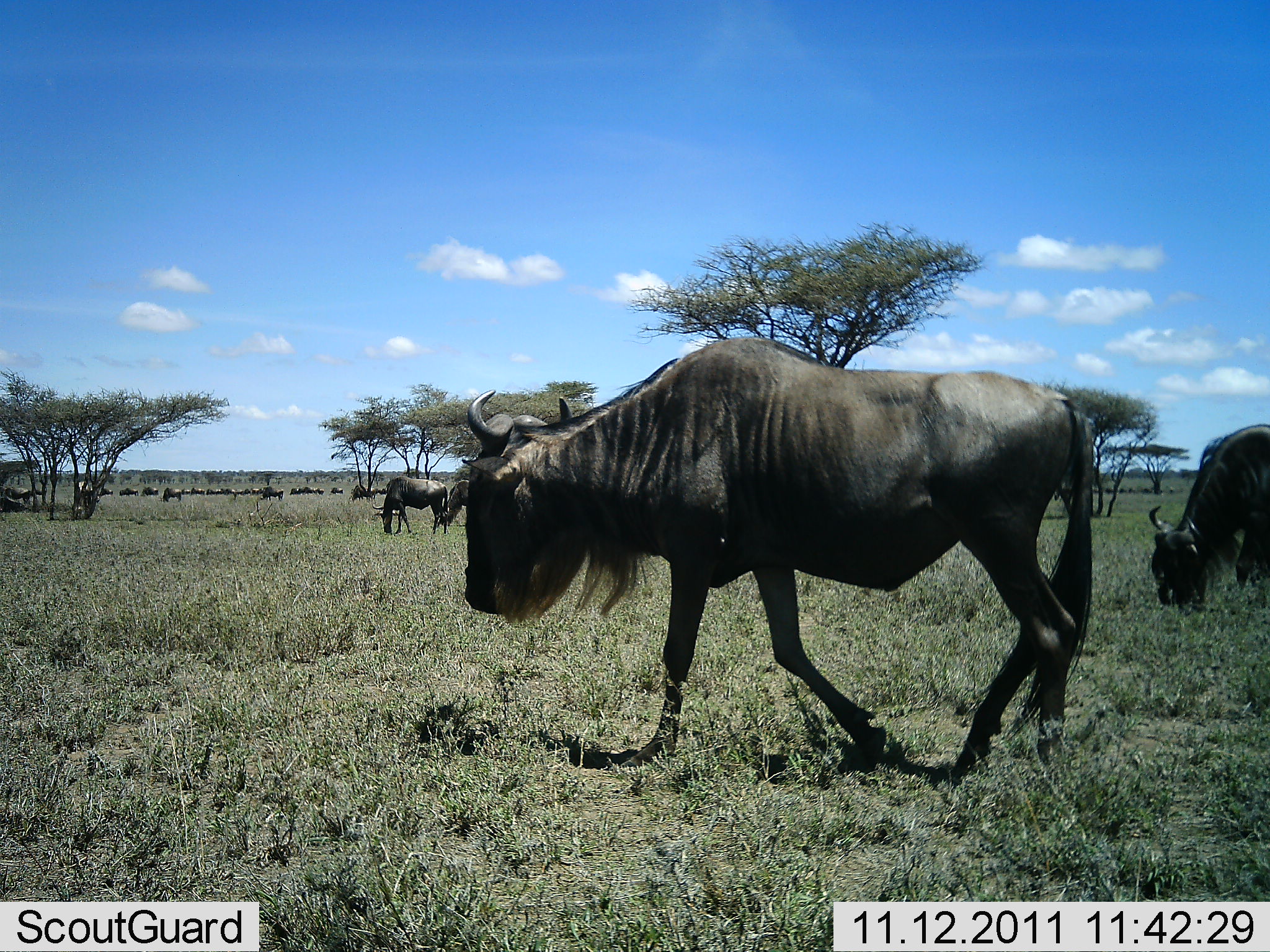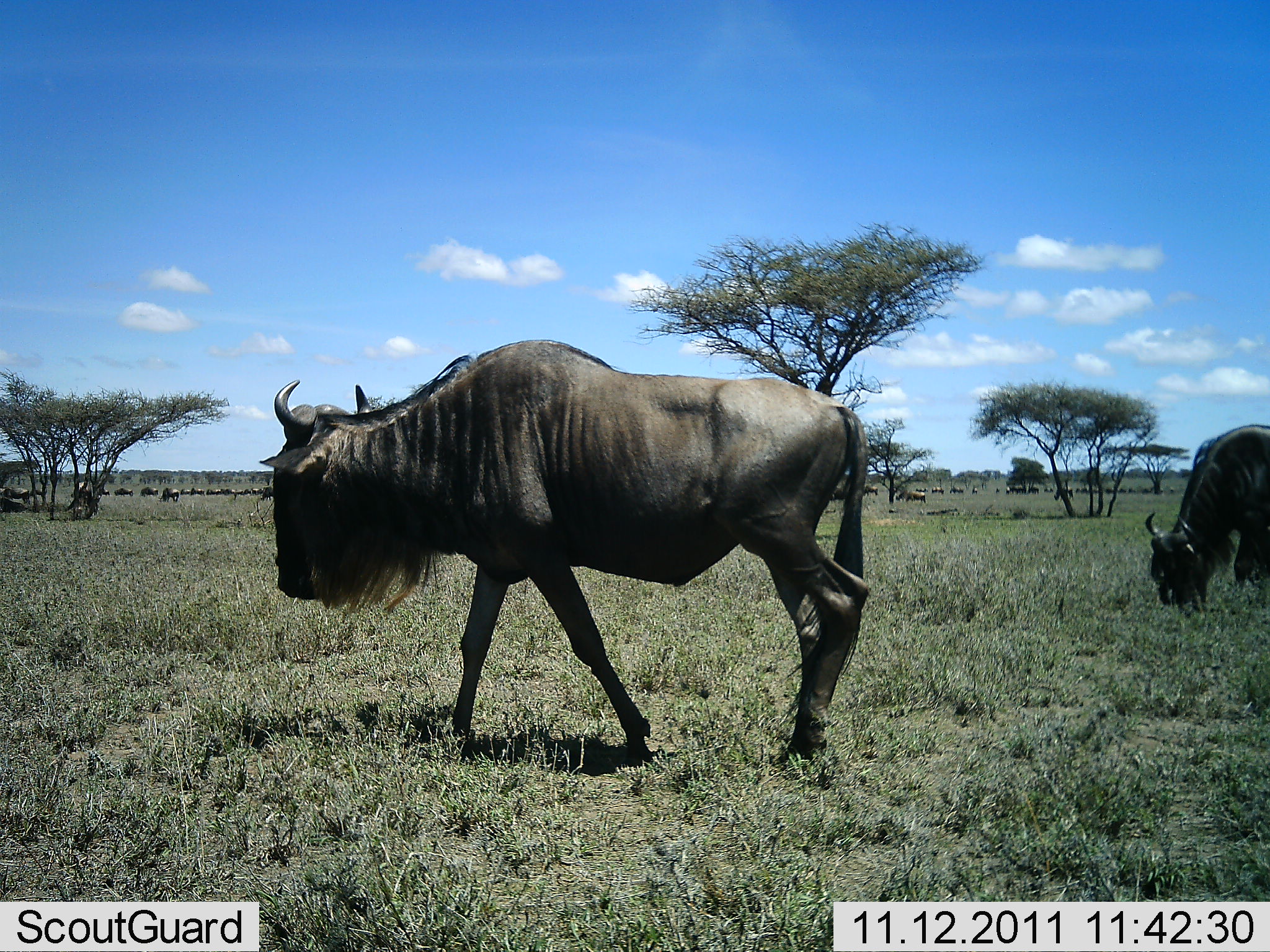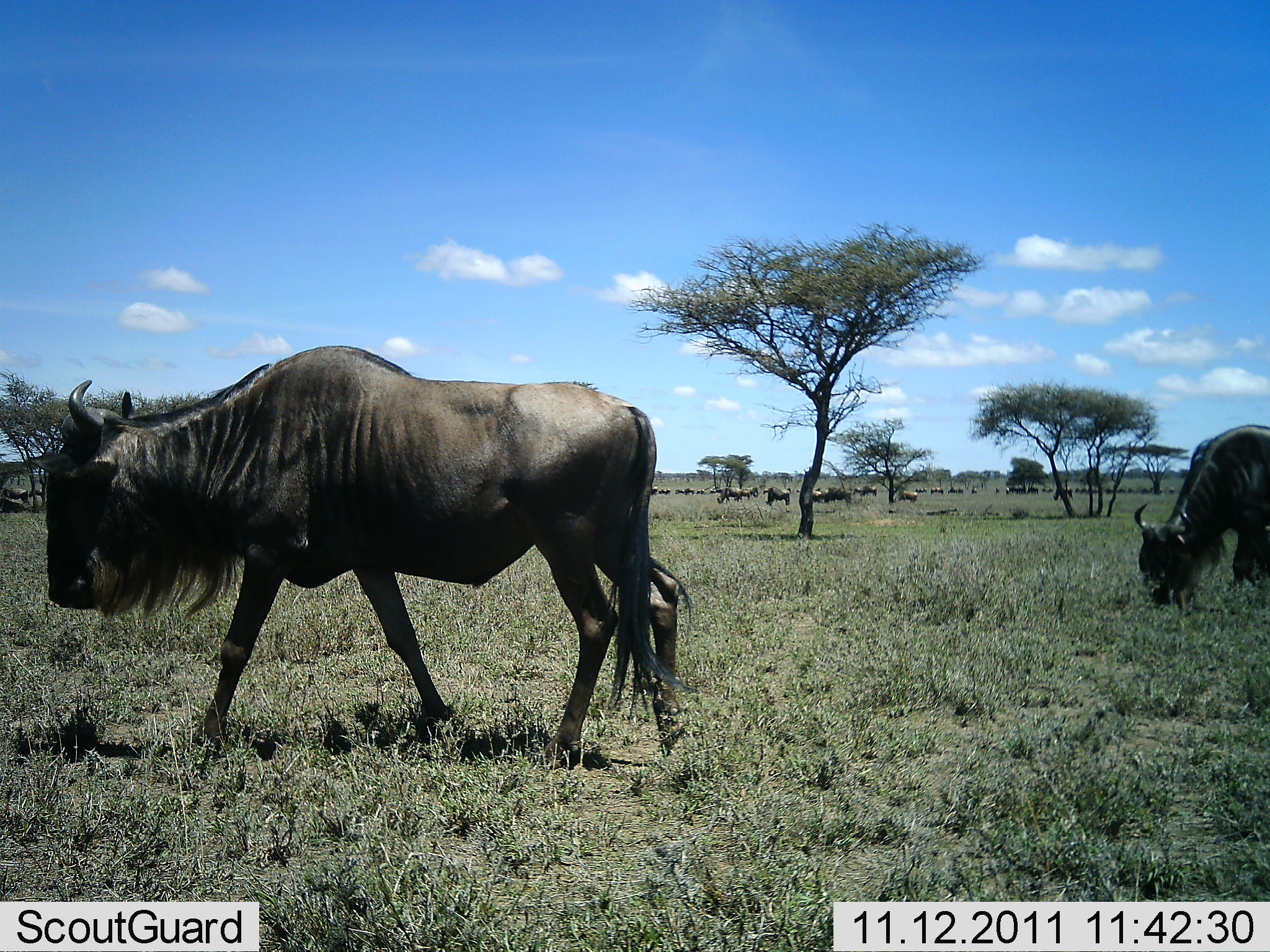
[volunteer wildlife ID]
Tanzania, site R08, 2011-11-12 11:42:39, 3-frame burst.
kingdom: Animalia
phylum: Chordata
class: Mammalia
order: Artiodactyla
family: Bovidae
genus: Connochaetes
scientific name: Connochaetes taurinus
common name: blue wildebeest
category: wildebeest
Wildebeest (blue wildebeest) (Connochaetes taurinus), count 11-50. Behavior (volunteer vote fractions): standing 29%, resting 0%, moving 93%, interacting 0%. Young present (vote fraction): 7%. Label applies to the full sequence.